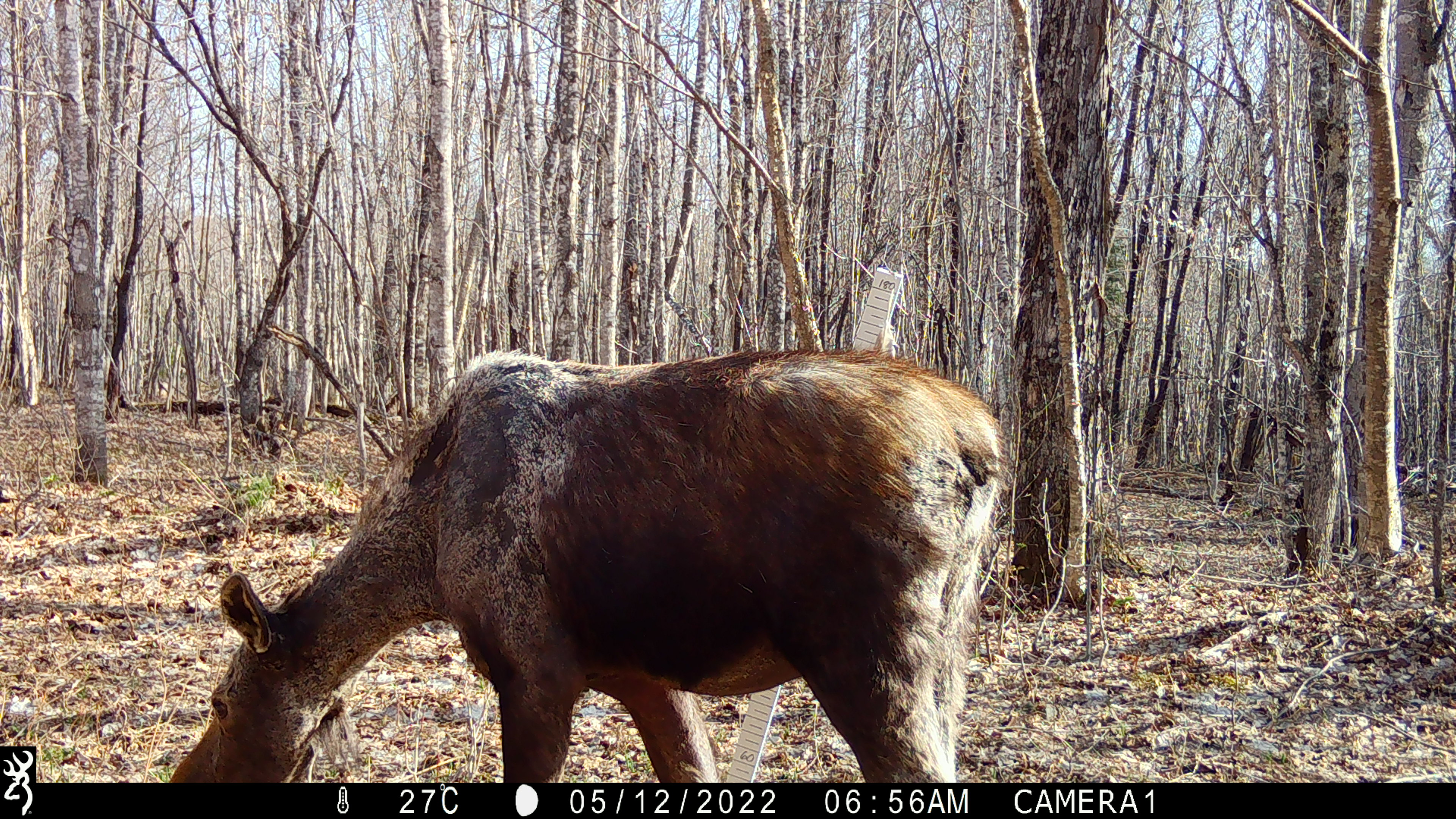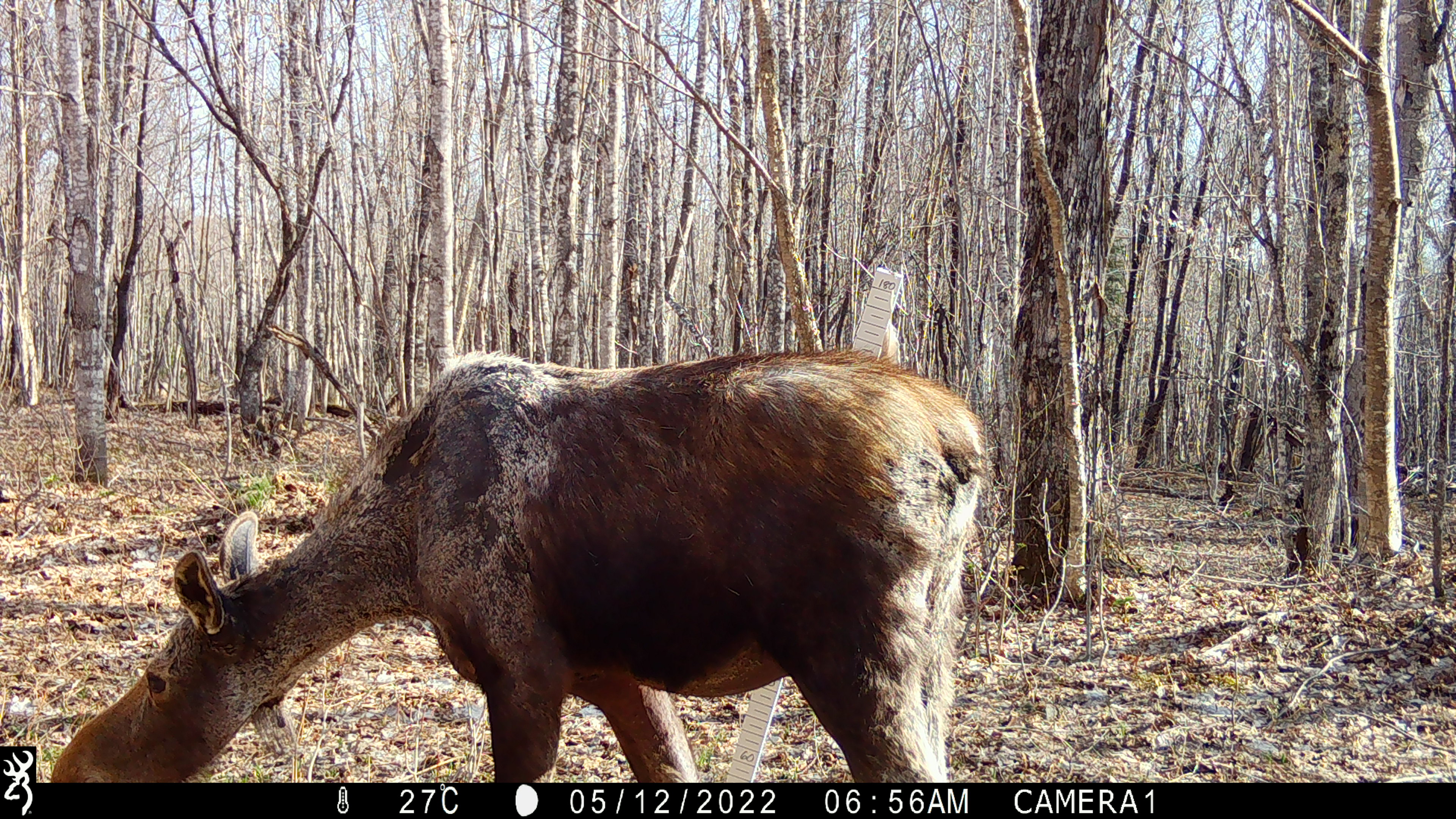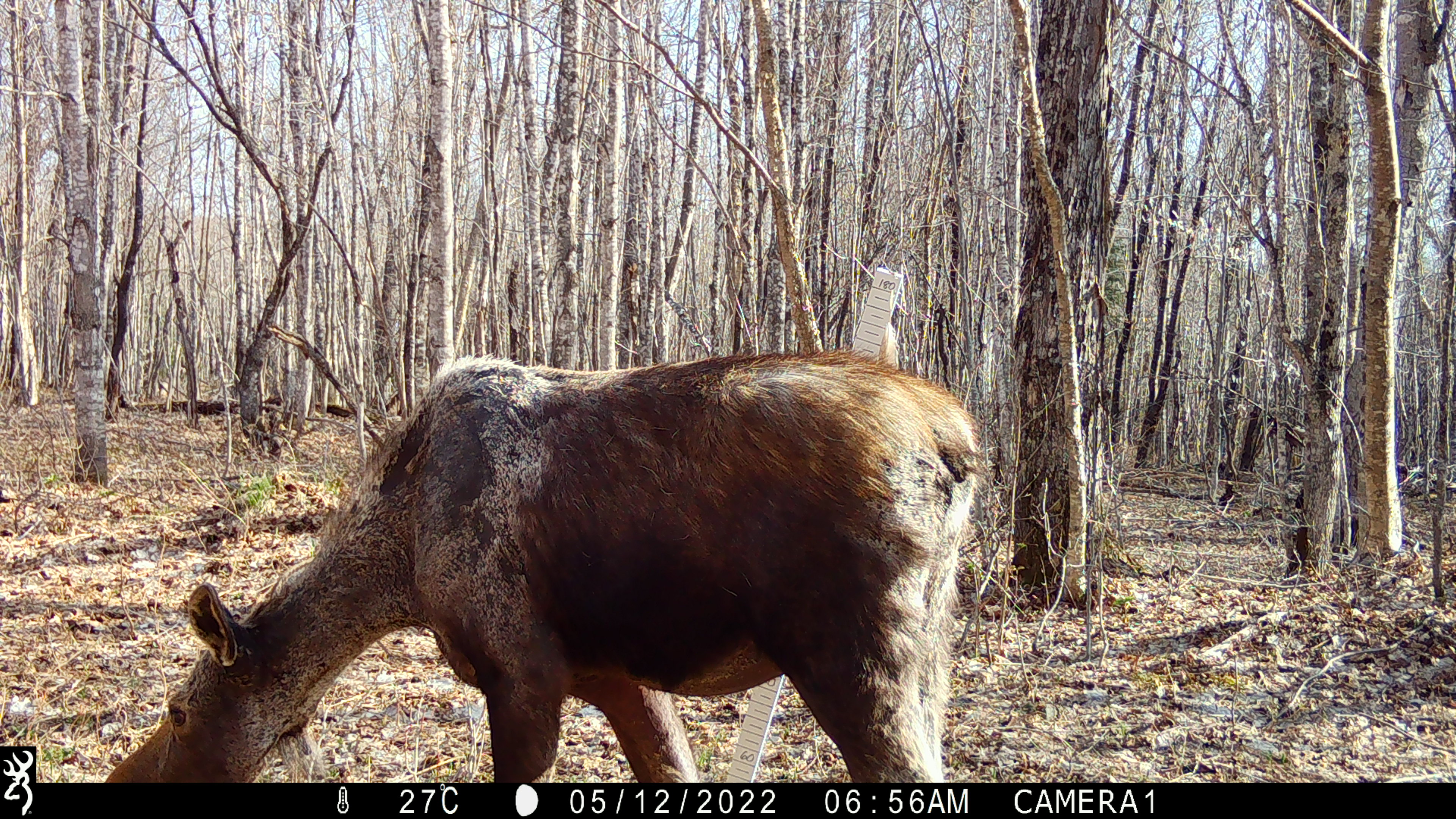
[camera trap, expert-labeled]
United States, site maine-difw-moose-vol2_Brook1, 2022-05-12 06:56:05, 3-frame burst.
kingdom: Animalia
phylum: Chordata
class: Mammalia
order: Artiodactyla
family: Cervidae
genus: Alces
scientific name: Alces alces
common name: moose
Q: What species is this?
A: Moose (Alces alces).